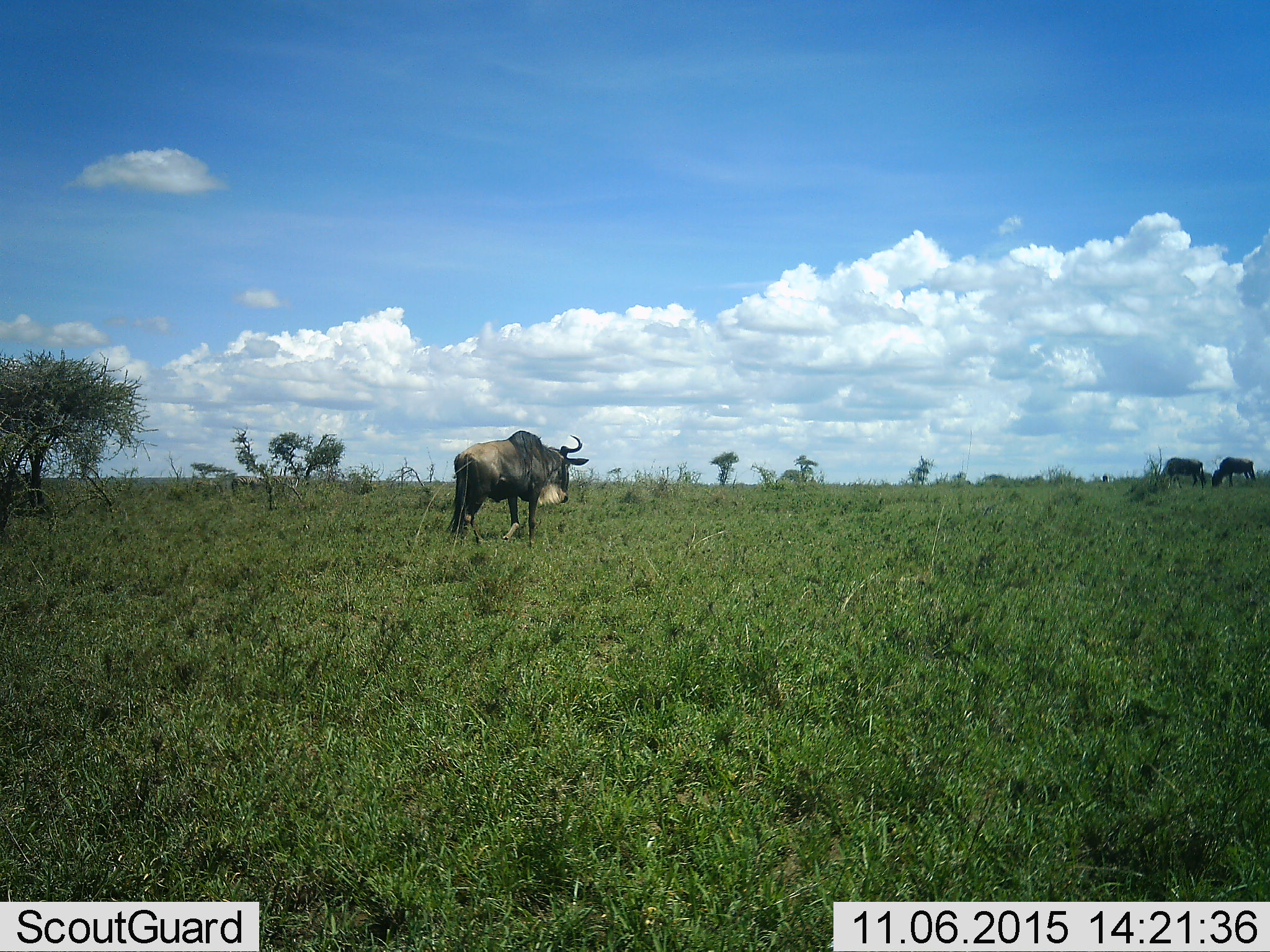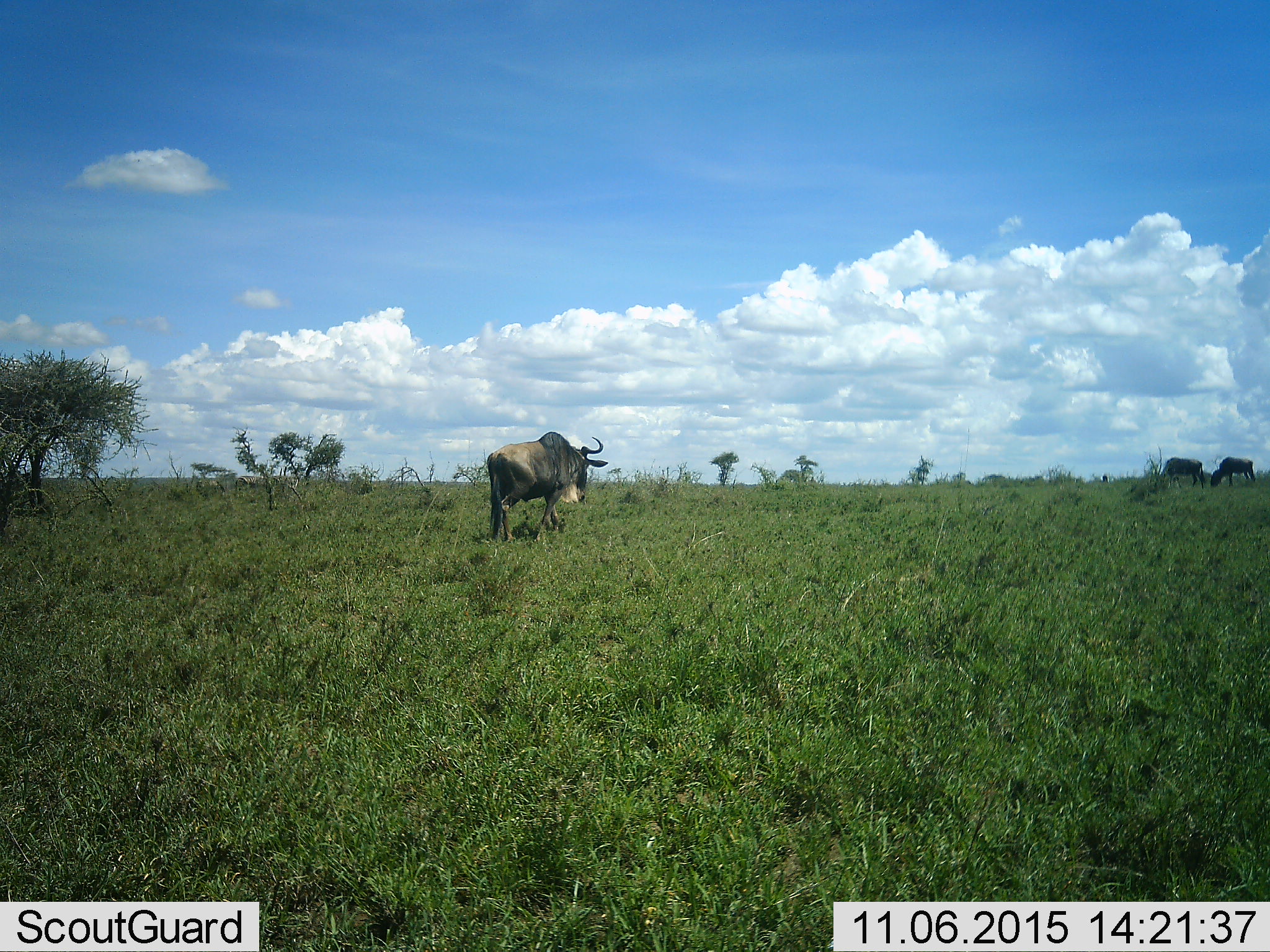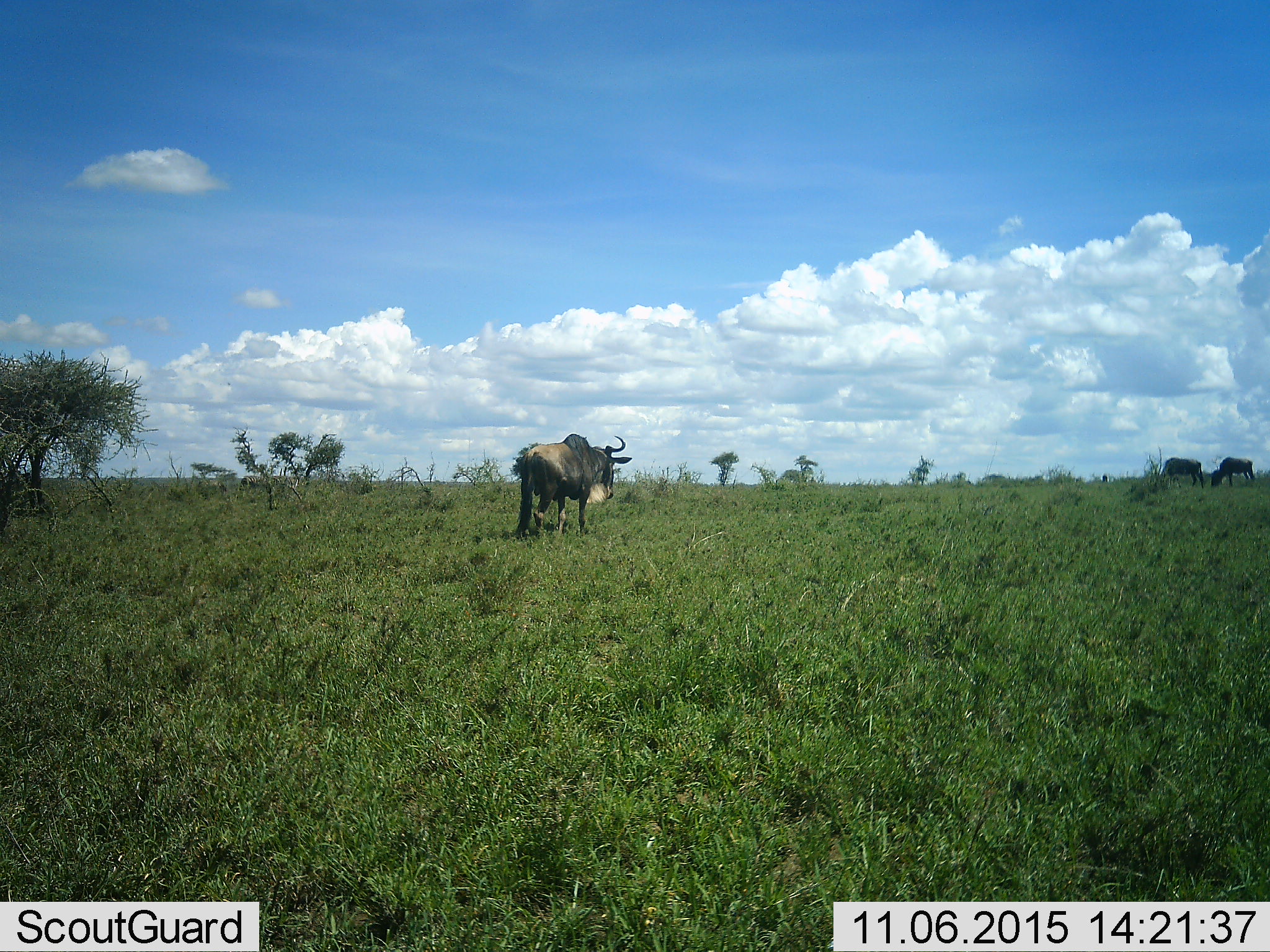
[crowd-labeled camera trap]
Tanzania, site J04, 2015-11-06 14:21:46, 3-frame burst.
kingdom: Animalia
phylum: Chordata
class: Mammalia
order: Artiodactyla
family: Bovidae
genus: Connochaetes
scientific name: Connochaetes taurinus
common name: blue wildebeest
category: wildebeest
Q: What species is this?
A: Wildebeest (blue wildebeest) (Connochaetes taurinus).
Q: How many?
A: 3.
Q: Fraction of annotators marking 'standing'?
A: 20%.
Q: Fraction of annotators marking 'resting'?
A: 0%.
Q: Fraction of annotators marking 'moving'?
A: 80%.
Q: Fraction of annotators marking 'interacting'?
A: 0%.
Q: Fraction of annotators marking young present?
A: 0%.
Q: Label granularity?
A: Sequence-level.